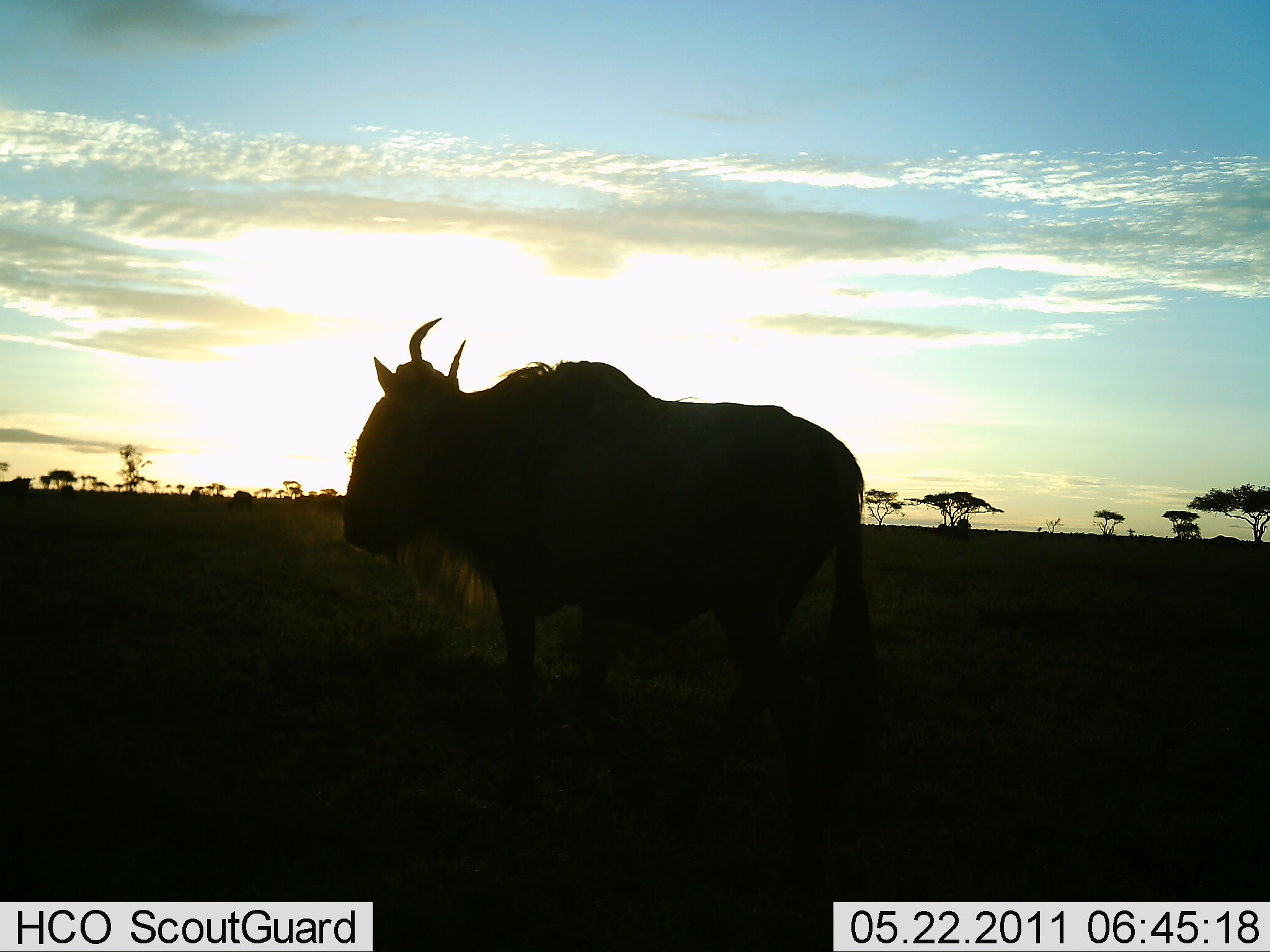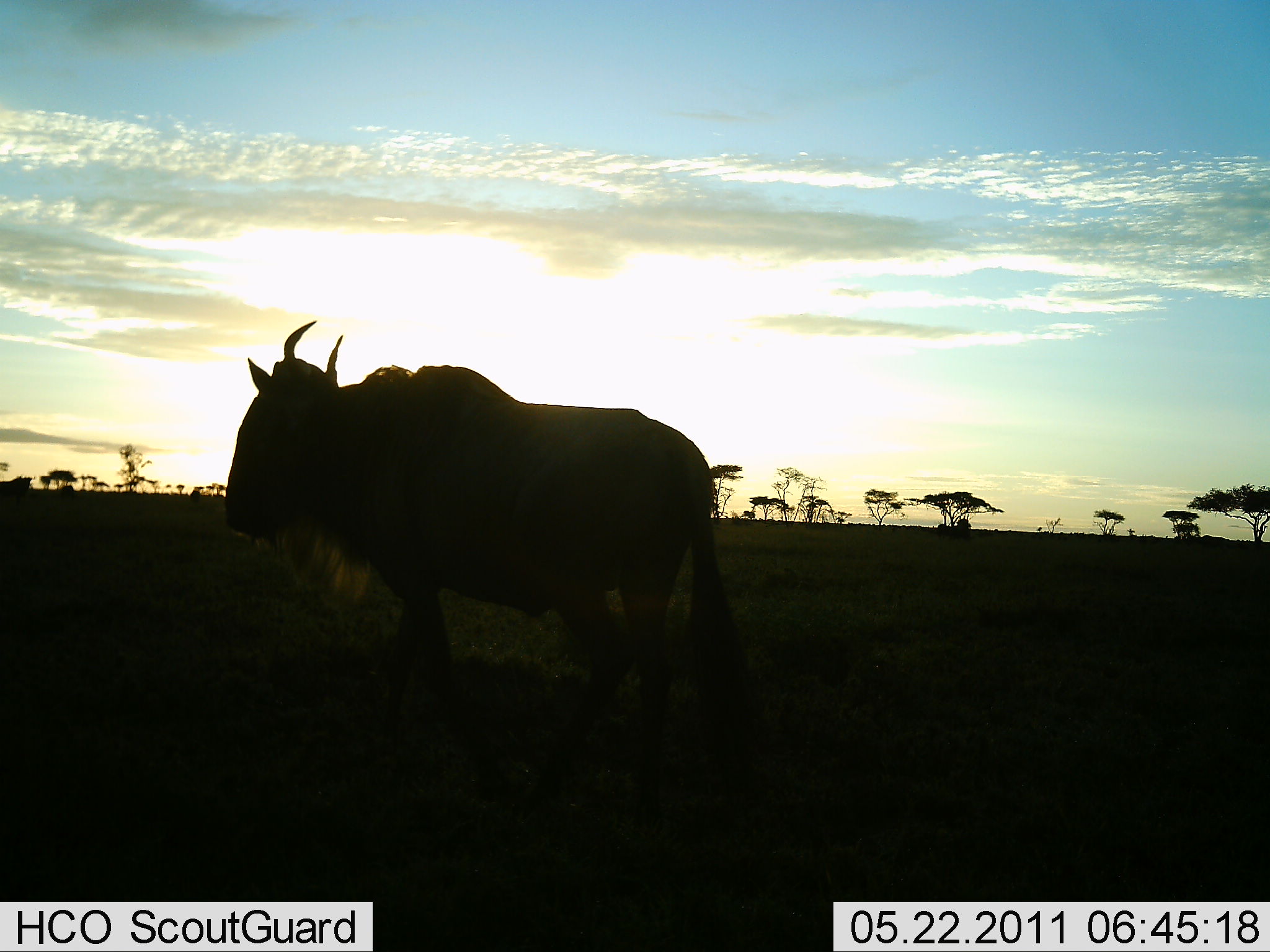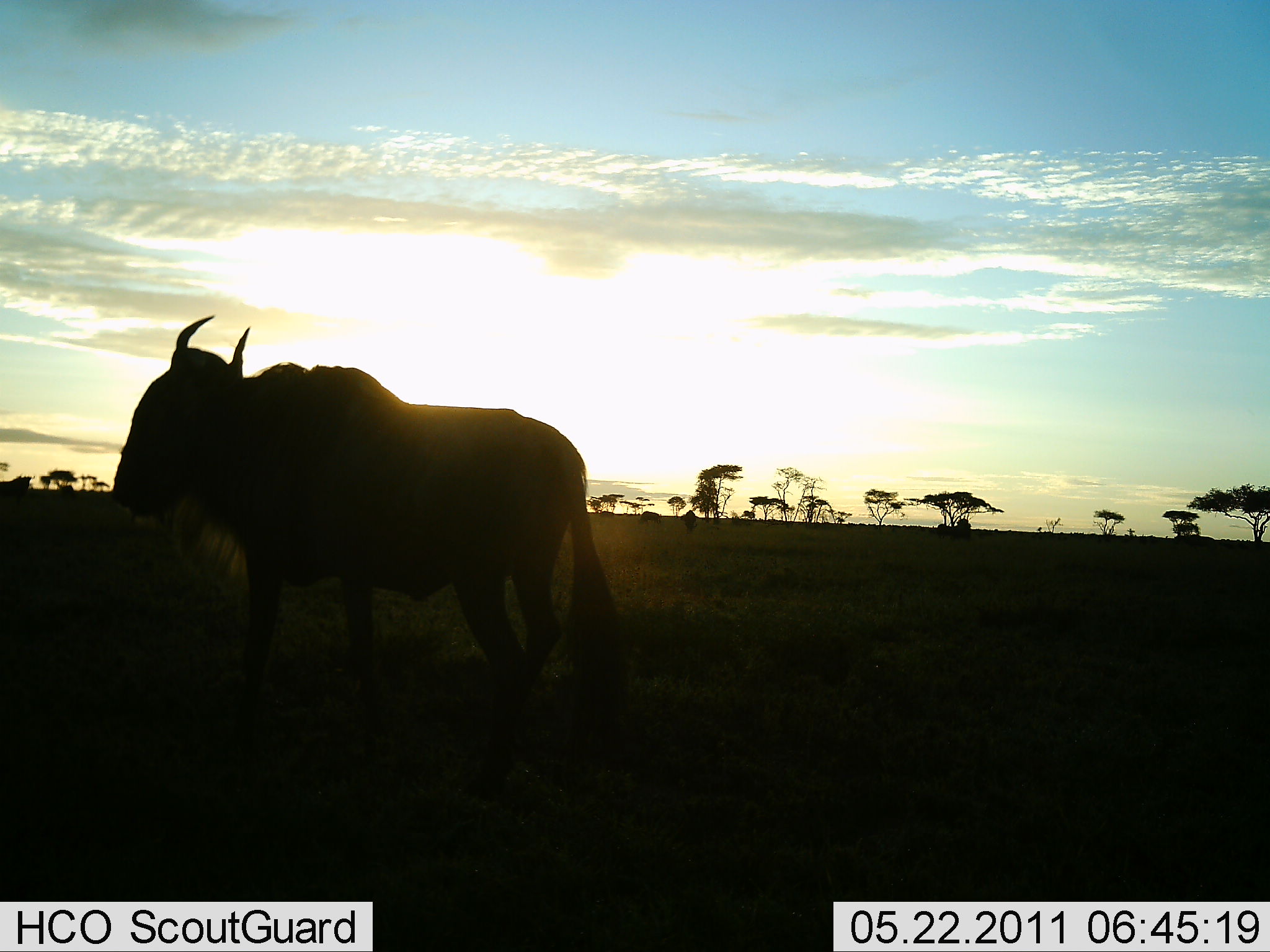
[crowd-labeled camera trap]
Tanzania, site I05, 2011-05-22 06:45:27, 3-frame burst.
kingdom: Animalia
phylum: Chordata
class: Mammalia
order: Artiodactyla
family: Bovidae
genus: Connochaetes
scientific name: Connochaetes taurinus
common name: blue wildebeest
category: wildebeest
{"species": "wildebeest (blue wildebeest) (Connochaetes taurinus)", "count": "1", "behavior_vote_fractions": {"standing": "30%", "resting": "10%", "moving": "80%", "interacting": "0%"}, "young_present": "0%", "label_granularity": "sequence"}